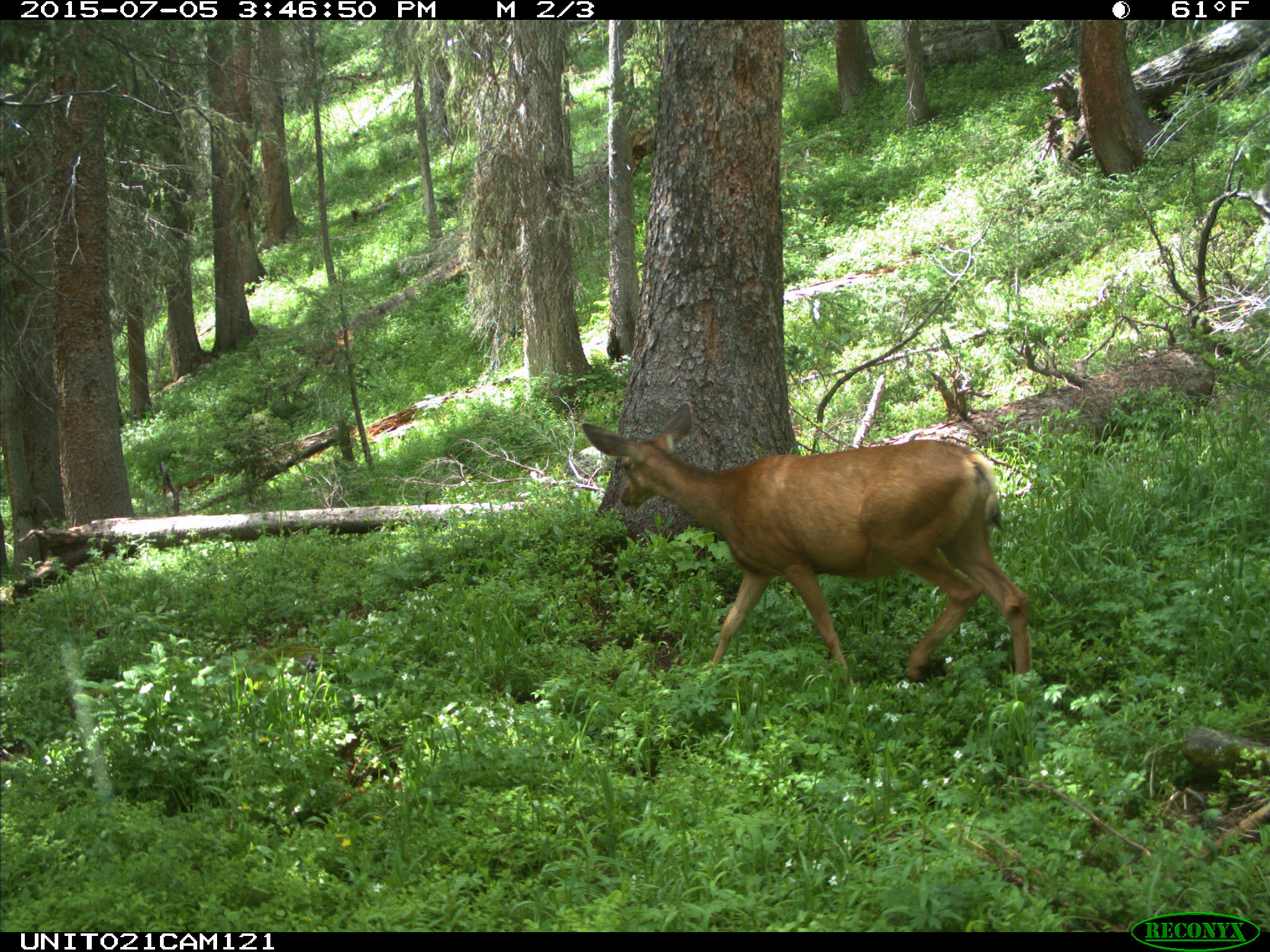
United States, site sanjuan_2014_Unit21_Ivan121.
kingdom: Animalia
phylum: Chordata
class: Mammalia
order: Artiodactyla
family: Cervidae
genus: Odocoileus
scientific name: Odocoileus hemionus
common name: mule deer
Odocoileus hemionus (mule deer).